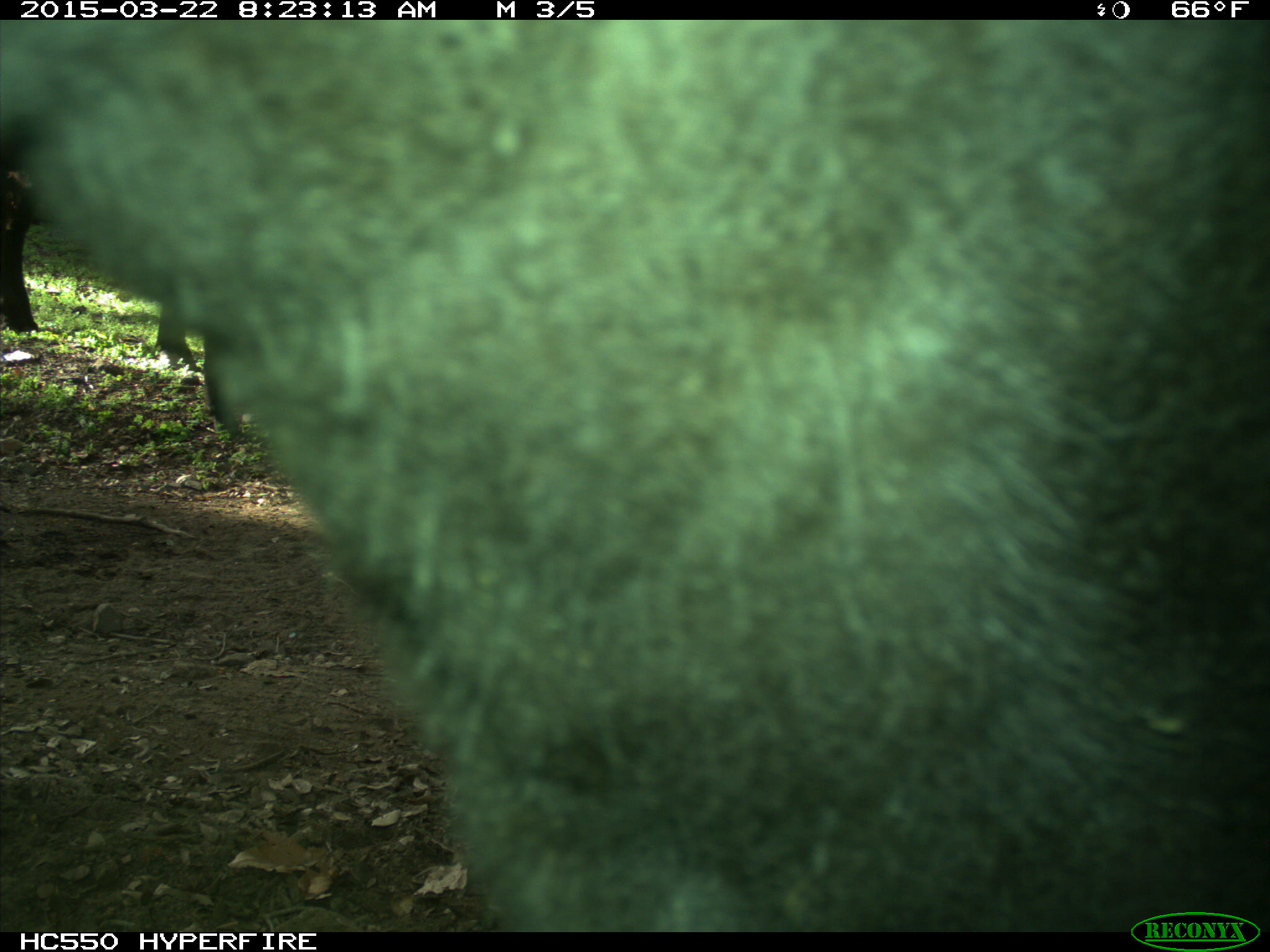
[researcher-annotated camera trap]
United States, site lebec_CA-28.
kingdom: Animalia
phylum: Chordata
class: Mammalia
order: Artiodactyla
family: Bovidae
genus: Bos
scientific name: Bos taurus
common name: domestic cow